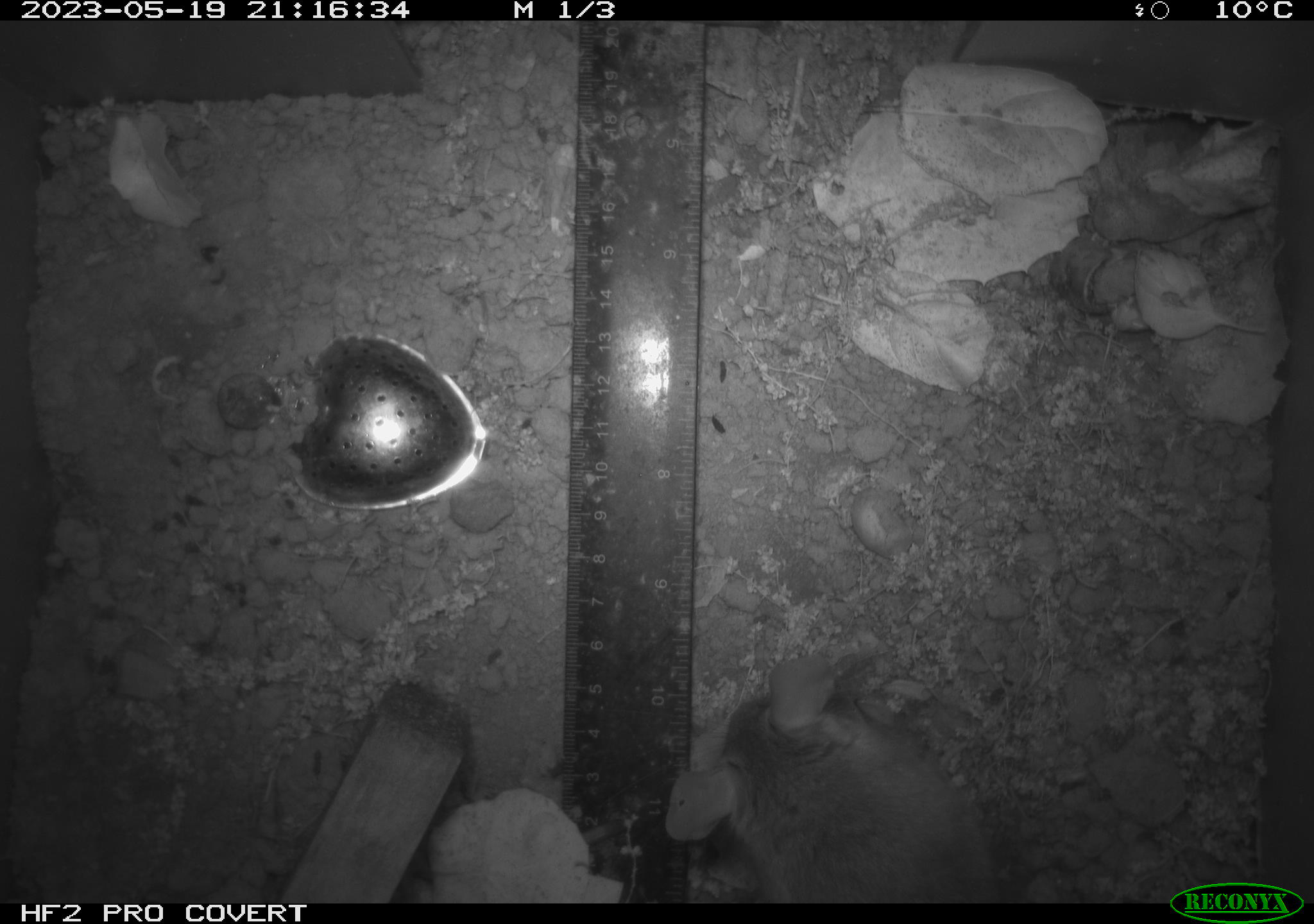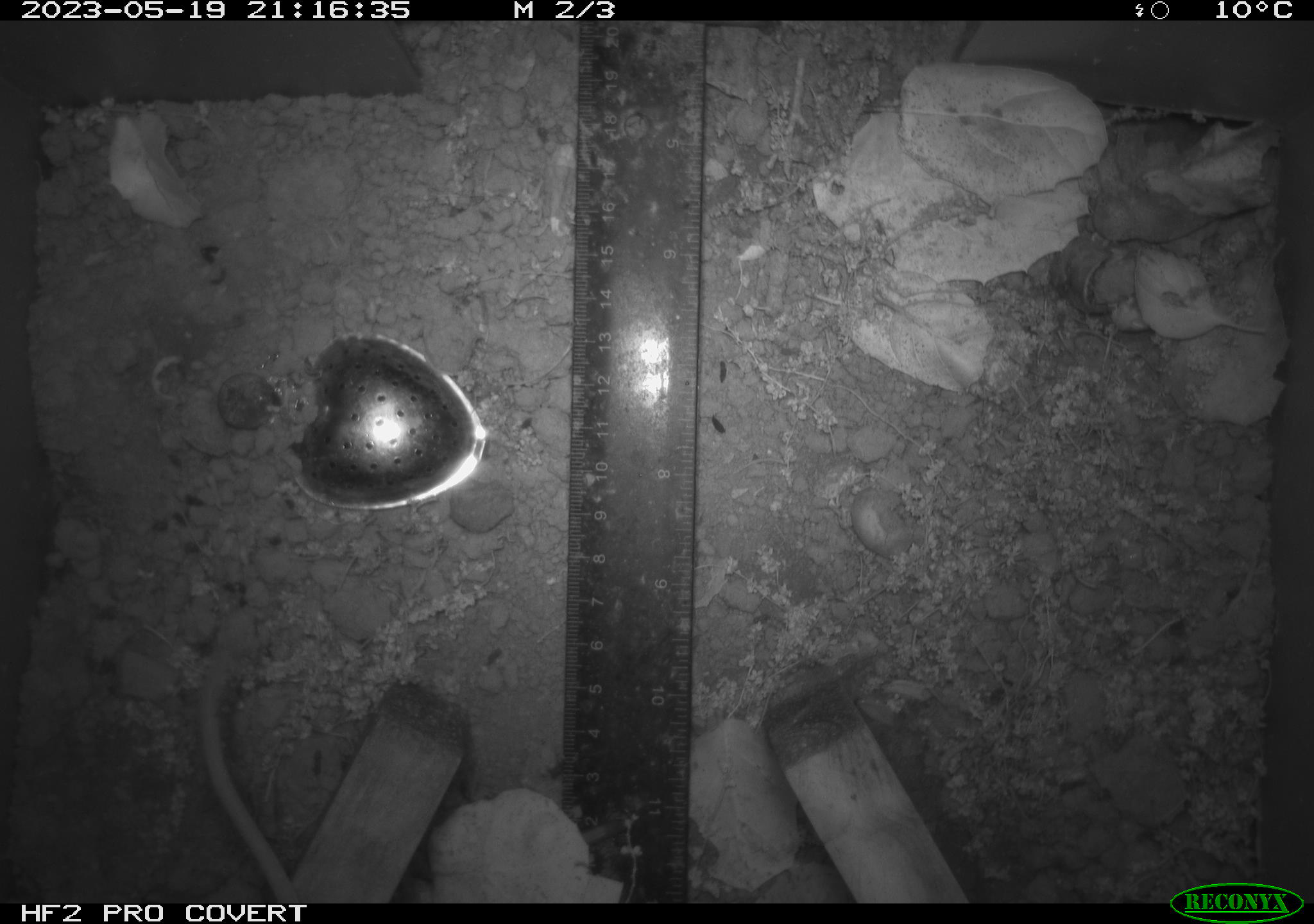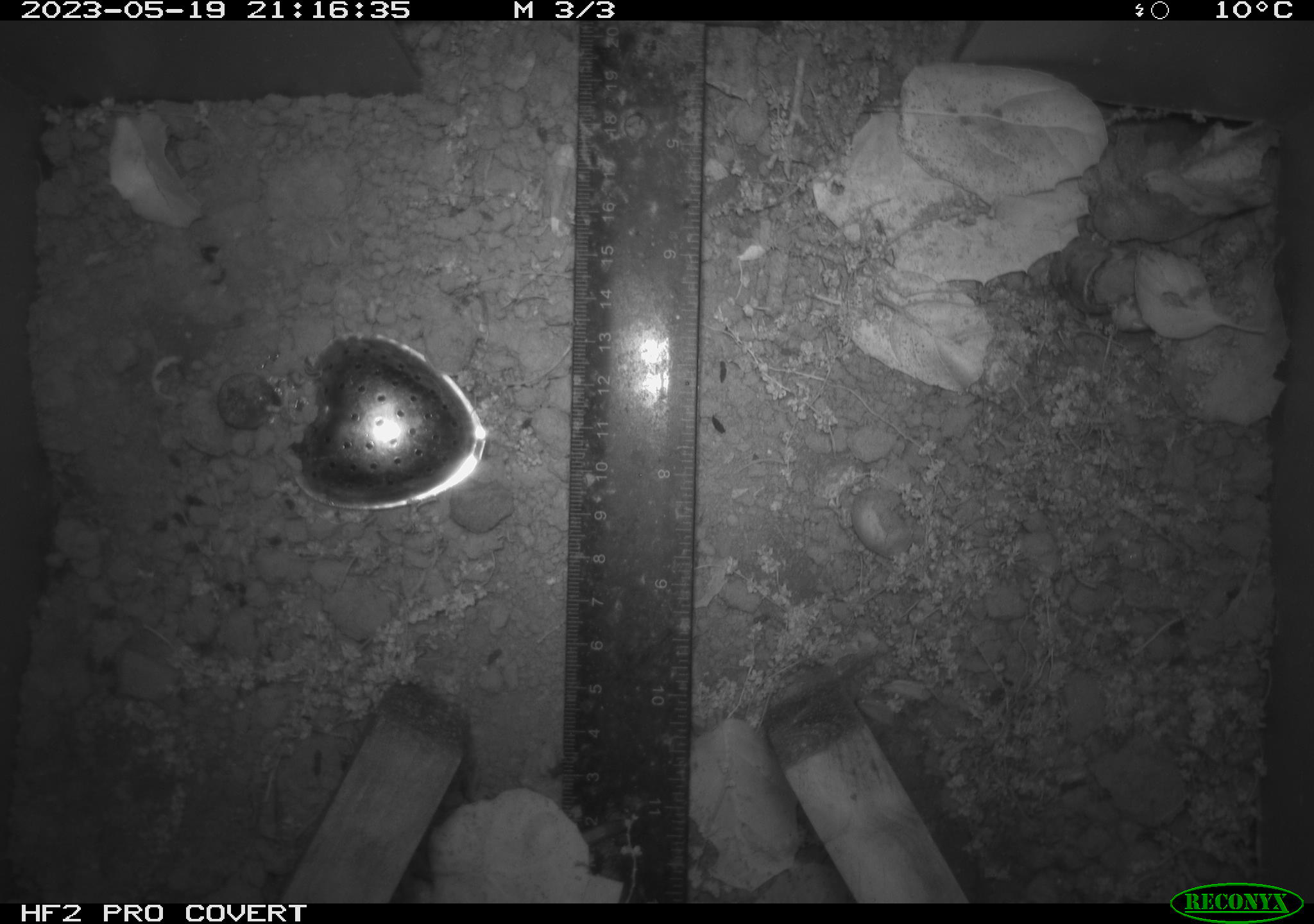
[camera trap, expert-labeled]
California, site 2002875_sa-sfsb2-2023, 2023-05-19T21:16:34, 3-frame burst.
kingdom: Animalia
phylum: Chordata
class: Mammalia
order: Rodentia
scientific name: Rodentia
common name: mouse species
Mouse species (Rodentia).